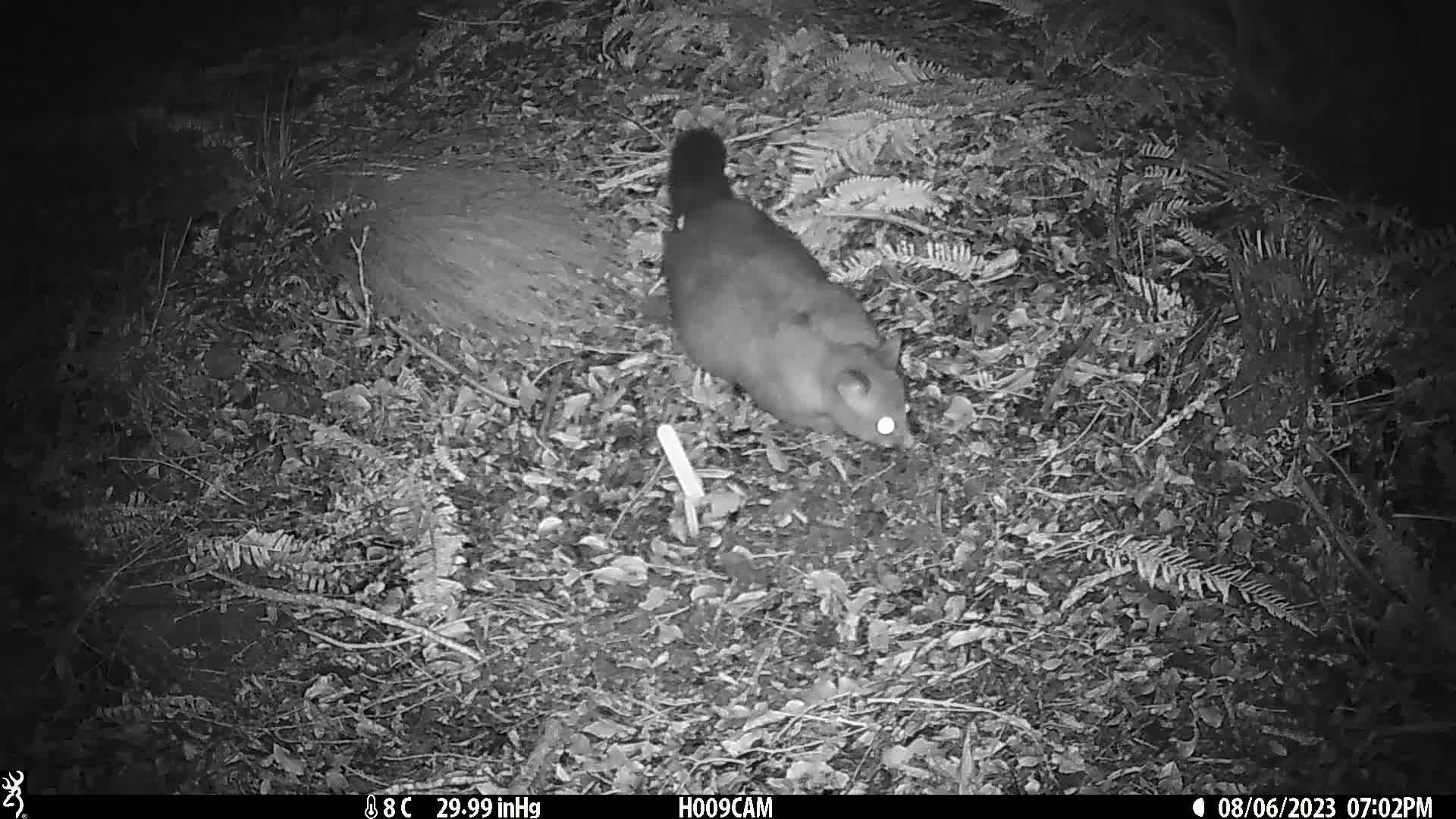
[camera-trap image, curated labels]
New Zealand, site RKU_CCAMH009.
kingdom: Animalia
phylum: Chordata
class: Mammalia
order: Diprotodontia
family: Phalangeridae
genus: Trichosurus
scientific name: Trichosurus vulpecula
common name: common brushtail possum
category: possum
Possum (common brushtail possum) (Trichosurus vulpecula).